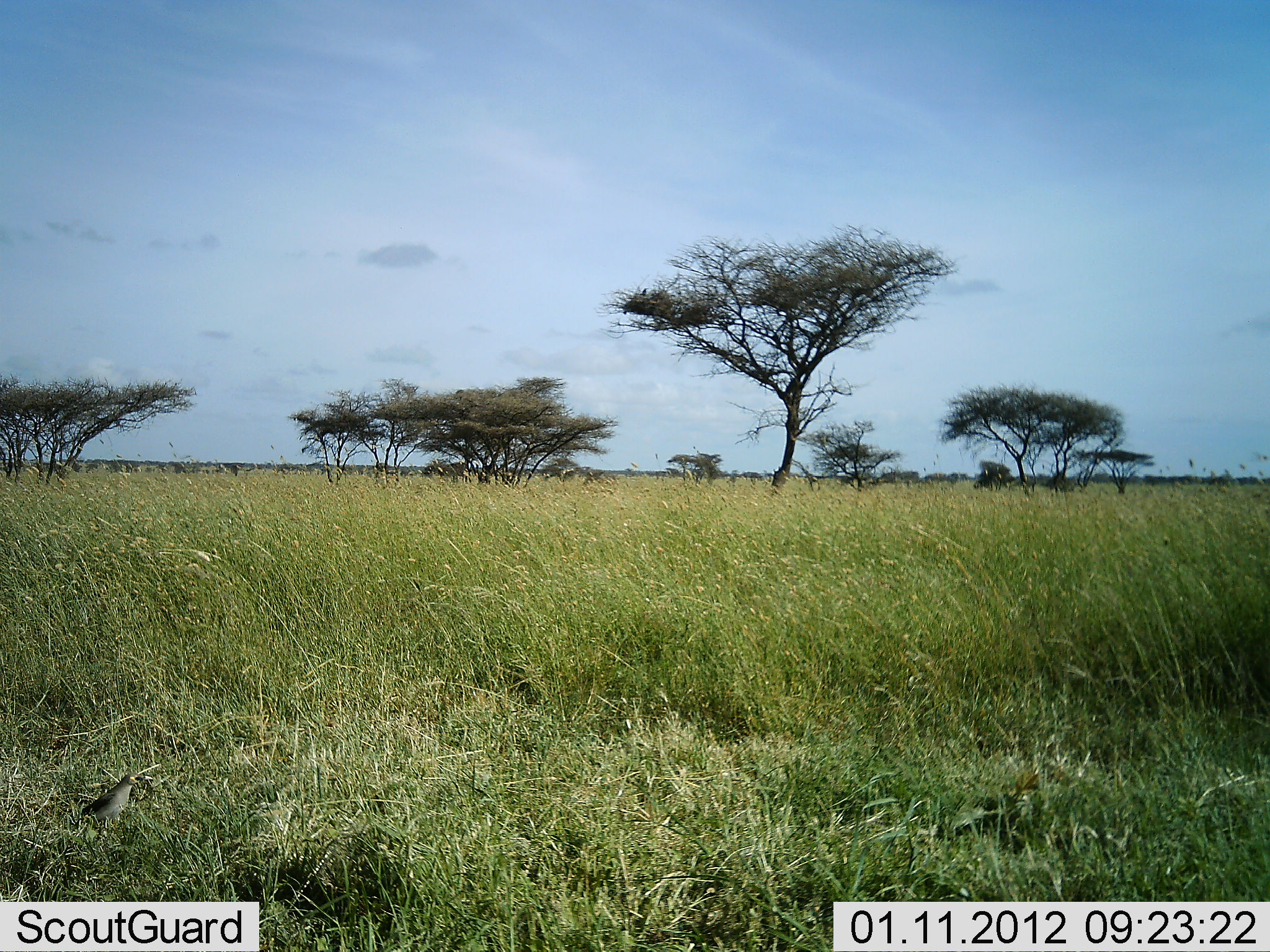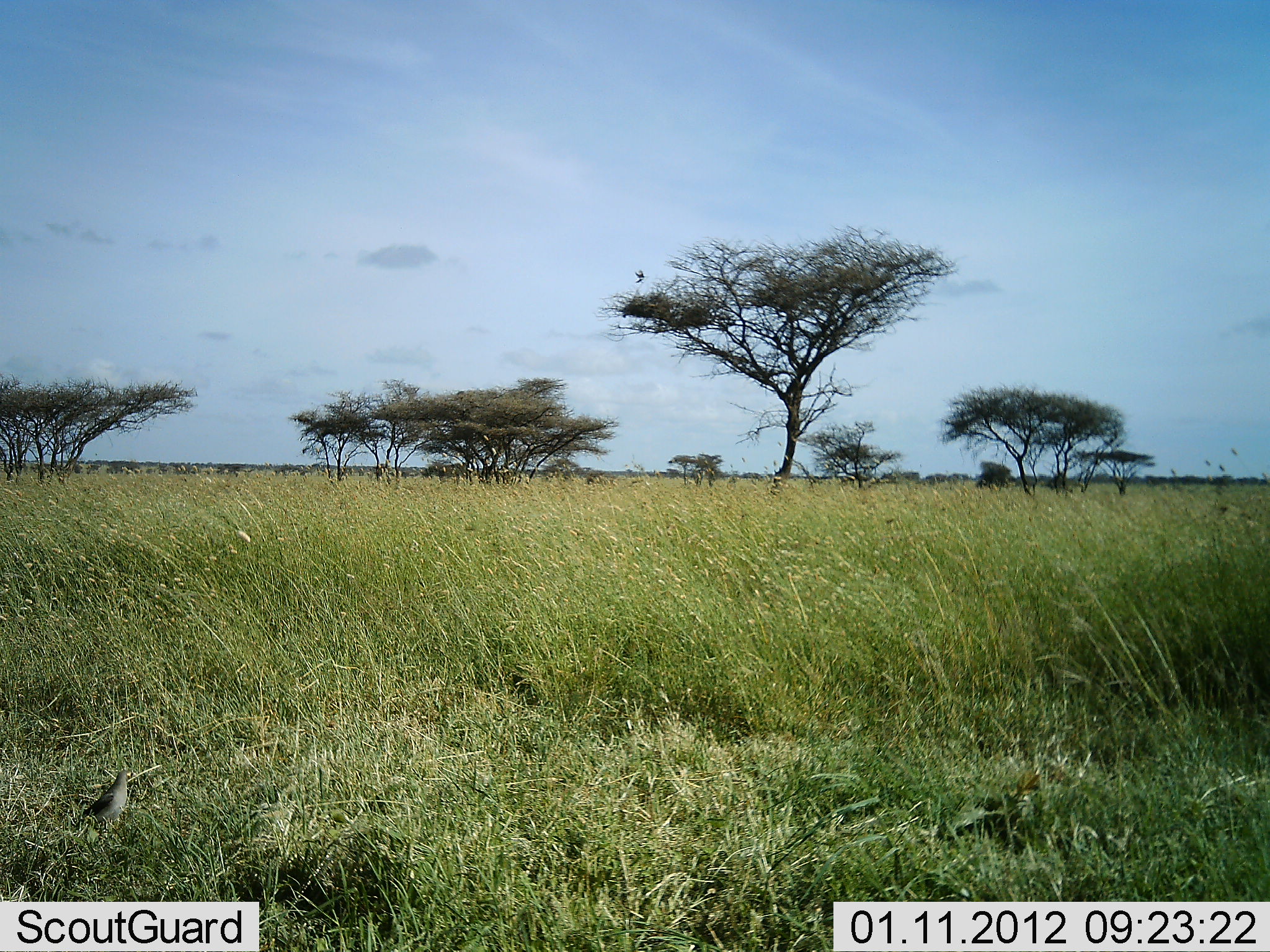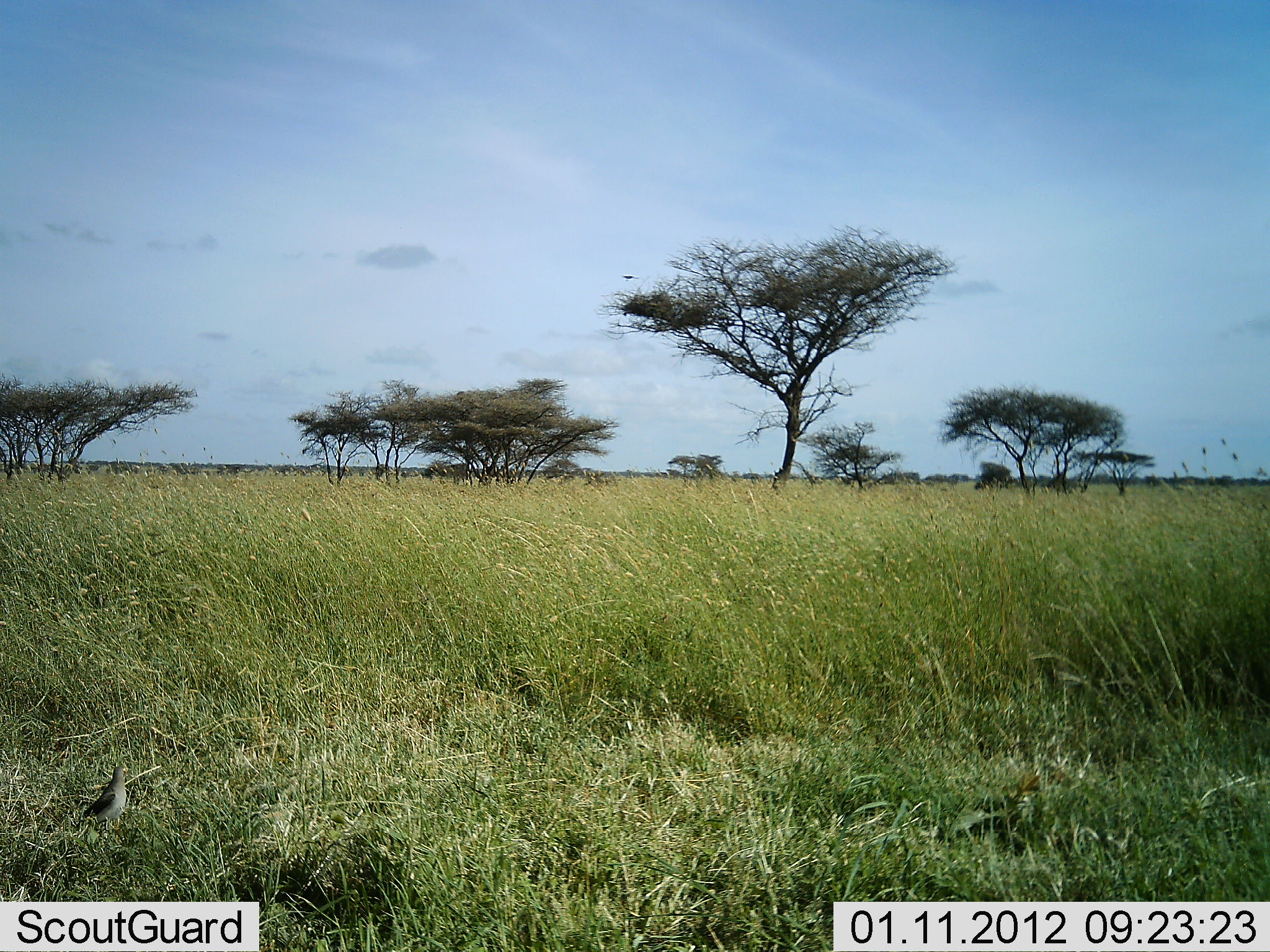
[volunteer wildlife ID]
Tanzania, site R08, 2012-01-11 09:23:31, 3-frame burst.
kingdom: Animalia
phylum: Chordata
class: Aves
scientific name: Aves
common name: bird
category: otherbird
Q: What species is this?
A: Otherbird (bird) (Aves).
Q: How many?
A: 1.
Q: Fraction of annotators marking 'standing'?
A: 82%.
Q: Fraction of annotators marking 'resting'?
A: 0%.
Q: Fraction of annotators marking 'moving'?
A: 65%.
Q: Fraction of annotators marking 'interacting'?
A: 0%.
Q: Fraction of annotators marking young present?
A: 0%.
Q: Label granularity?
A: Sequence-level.